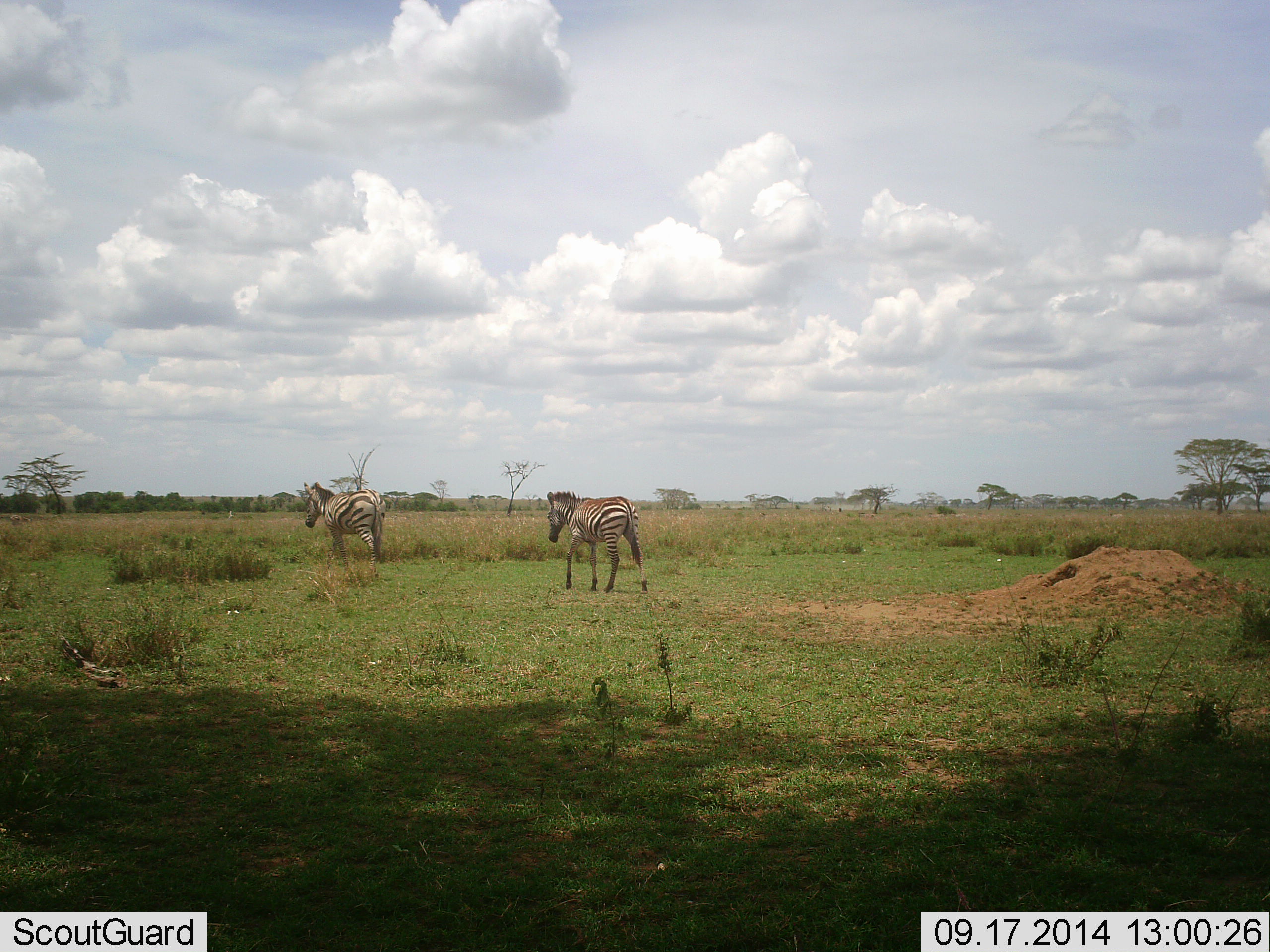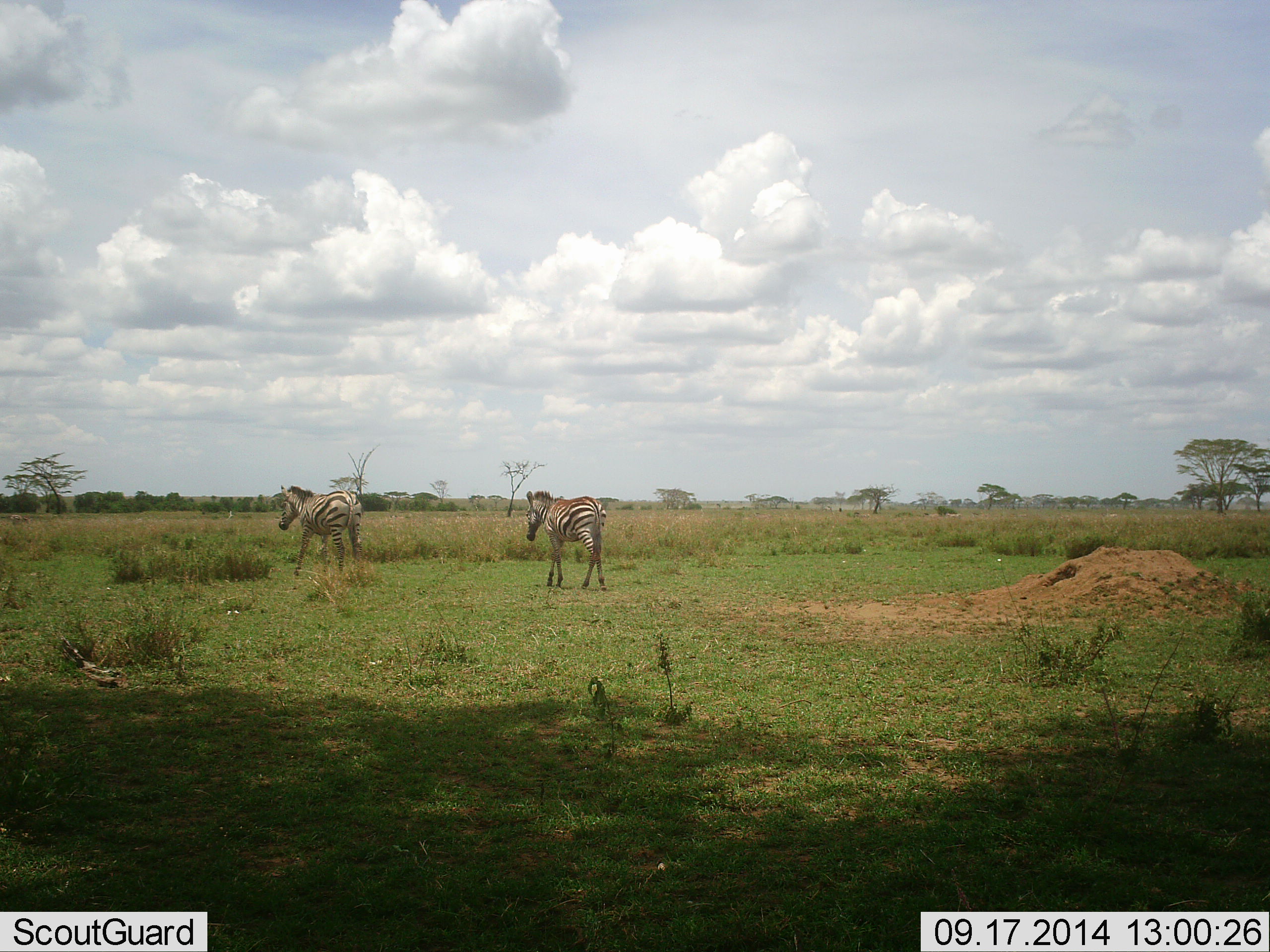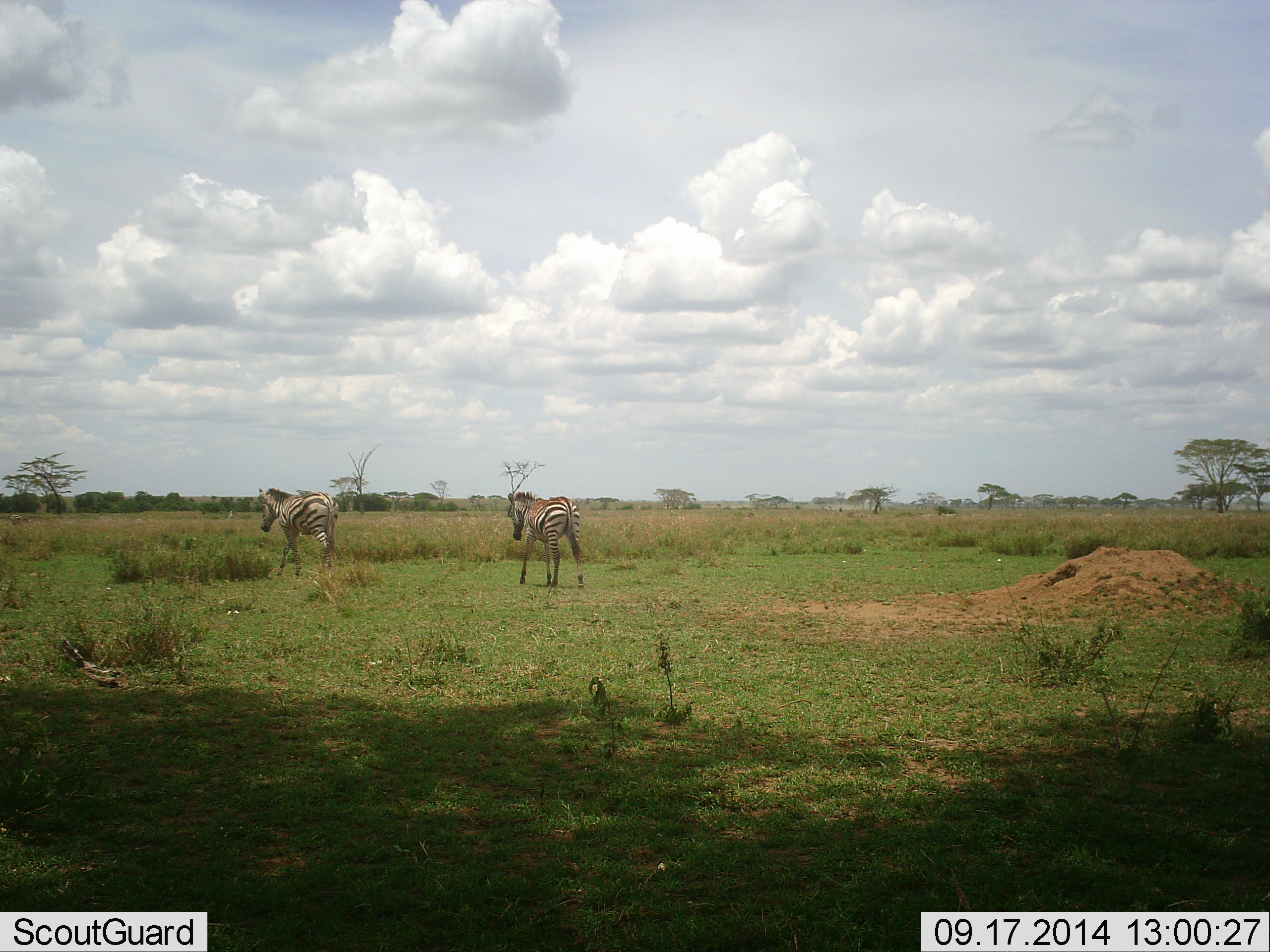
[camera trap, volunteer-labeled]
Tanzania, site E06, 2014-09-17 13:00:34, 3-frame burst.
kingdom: Animalia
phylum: Chordata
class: Mammalia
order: Perissodactyla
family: Equidae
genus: Equus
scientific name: Equus quagga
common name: plains zebra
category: zebra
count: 2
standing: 10%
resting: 0%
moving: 90%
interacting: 0%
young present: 0%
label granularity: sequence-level